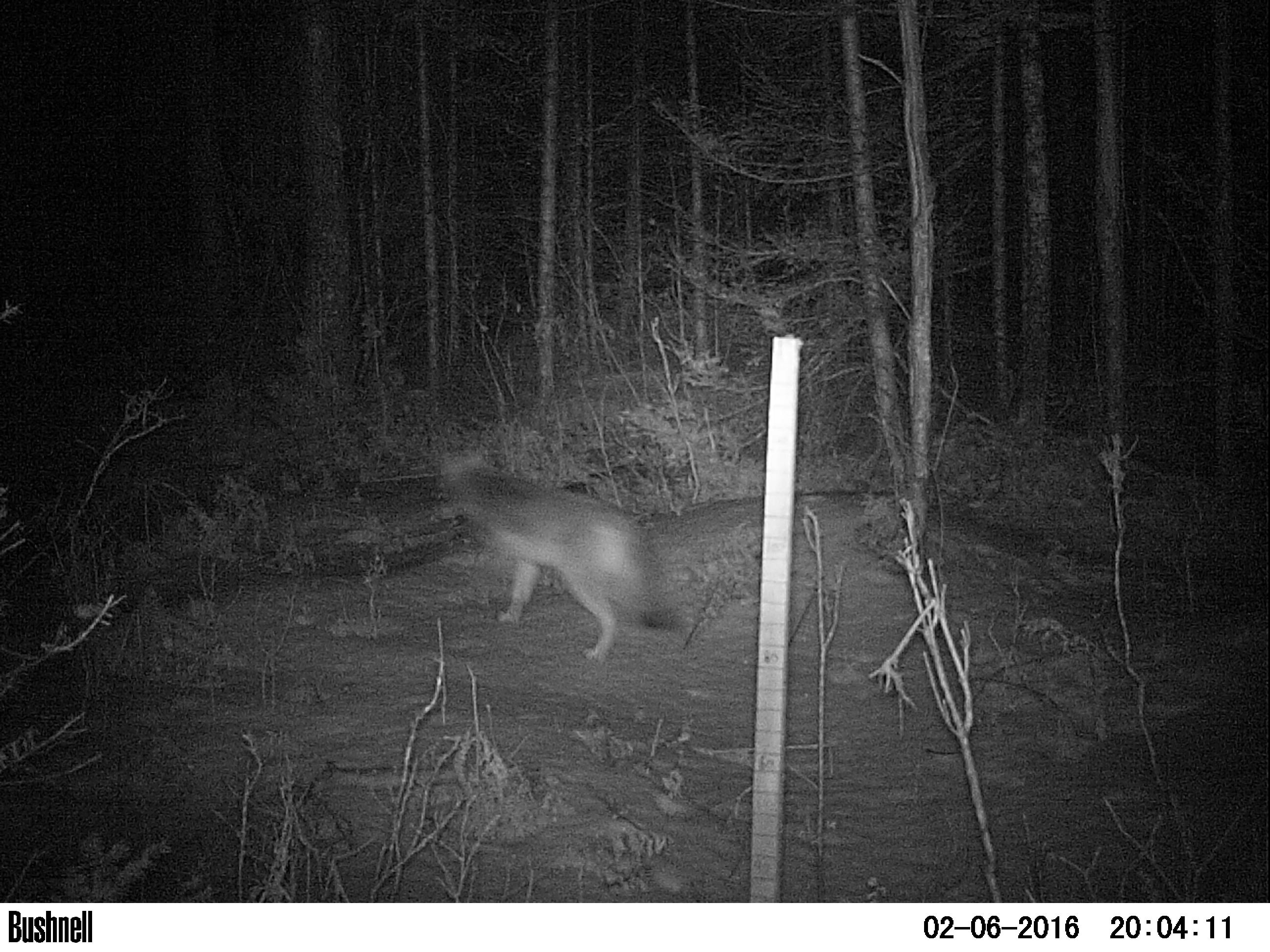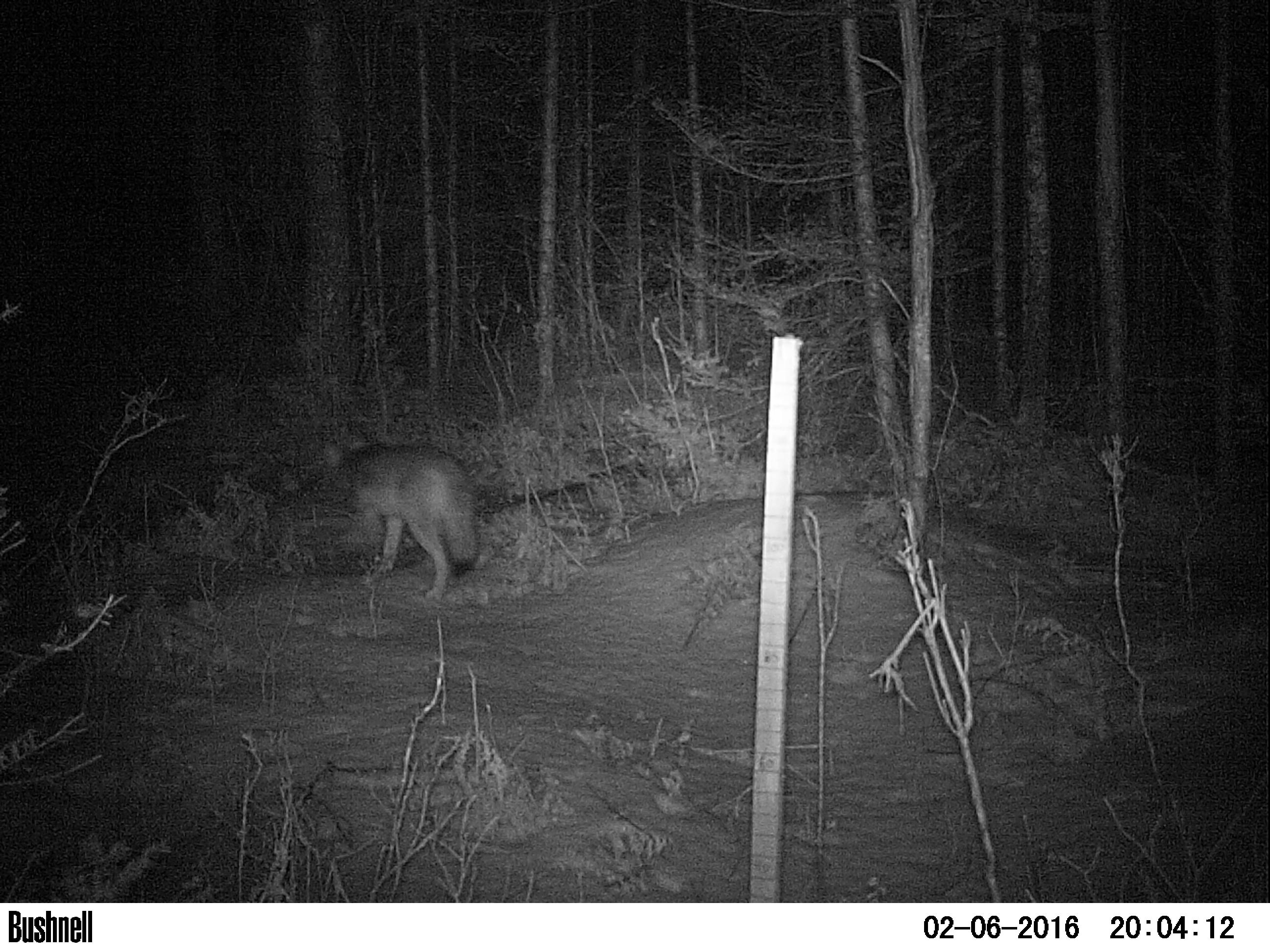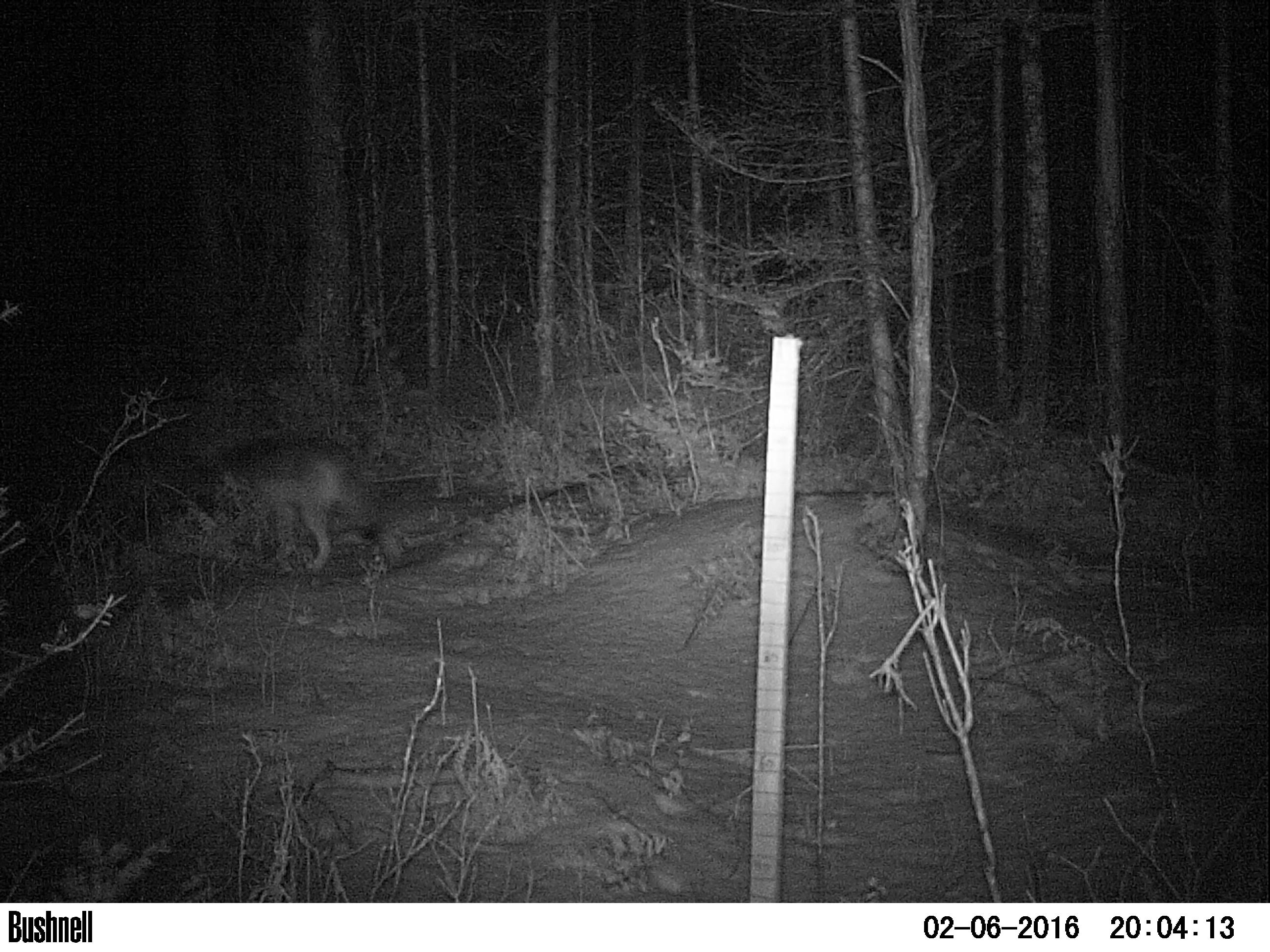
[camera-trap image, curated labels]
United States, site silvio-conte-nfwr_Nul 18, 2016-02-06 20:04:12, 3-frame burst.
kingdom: Animalia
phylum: Chordata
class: Mammalia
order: Carnivora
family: Canidae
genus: Canis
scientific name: Canis latrans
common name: coyote